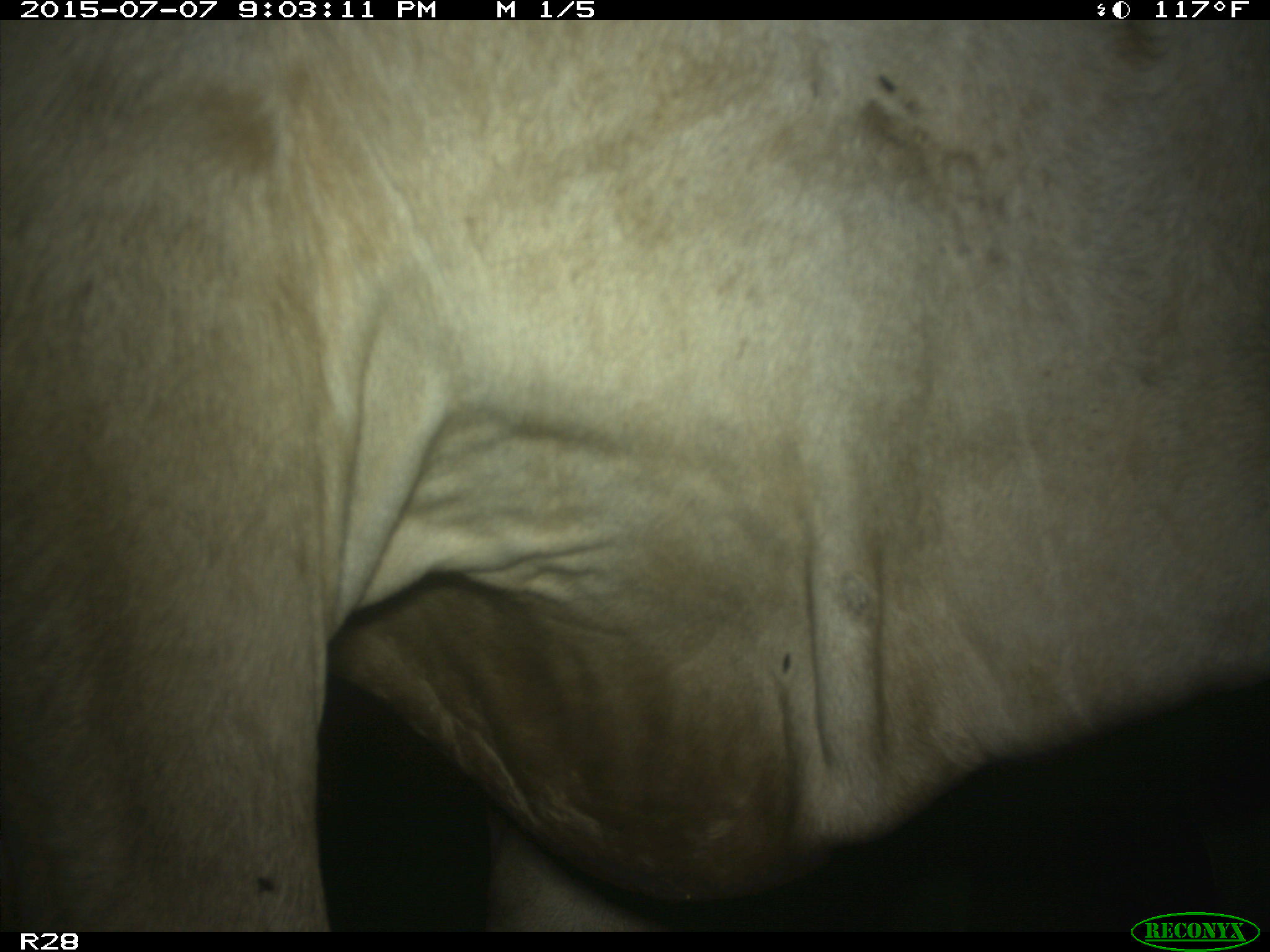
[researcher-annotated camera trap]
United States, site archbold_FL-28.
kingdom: Animalia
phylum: Chordata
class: Mammalia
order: Artiodactyla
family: Bovidae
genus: Bos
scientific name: Bos taurus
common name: domestic cow